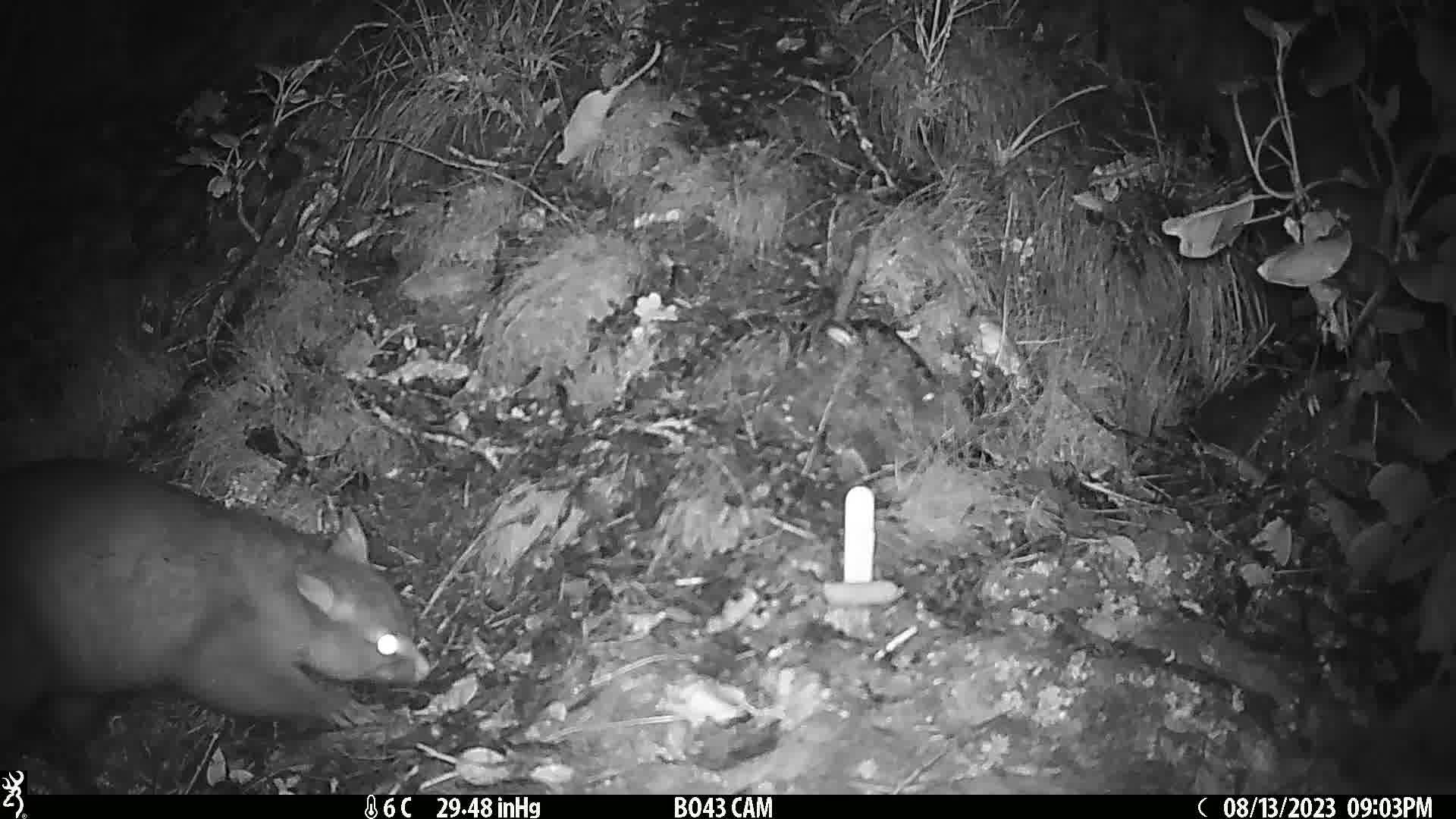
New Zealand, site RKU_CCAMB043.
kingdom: Animalia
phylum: Chordata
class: Mammalia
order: Diprotodontia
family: Phalangeridae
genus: Trichosurus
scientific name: Trichosurus vulpecula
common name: common brushtail possum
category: possum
Possum (common brushtail possum) (Trichosurus vulpecula).